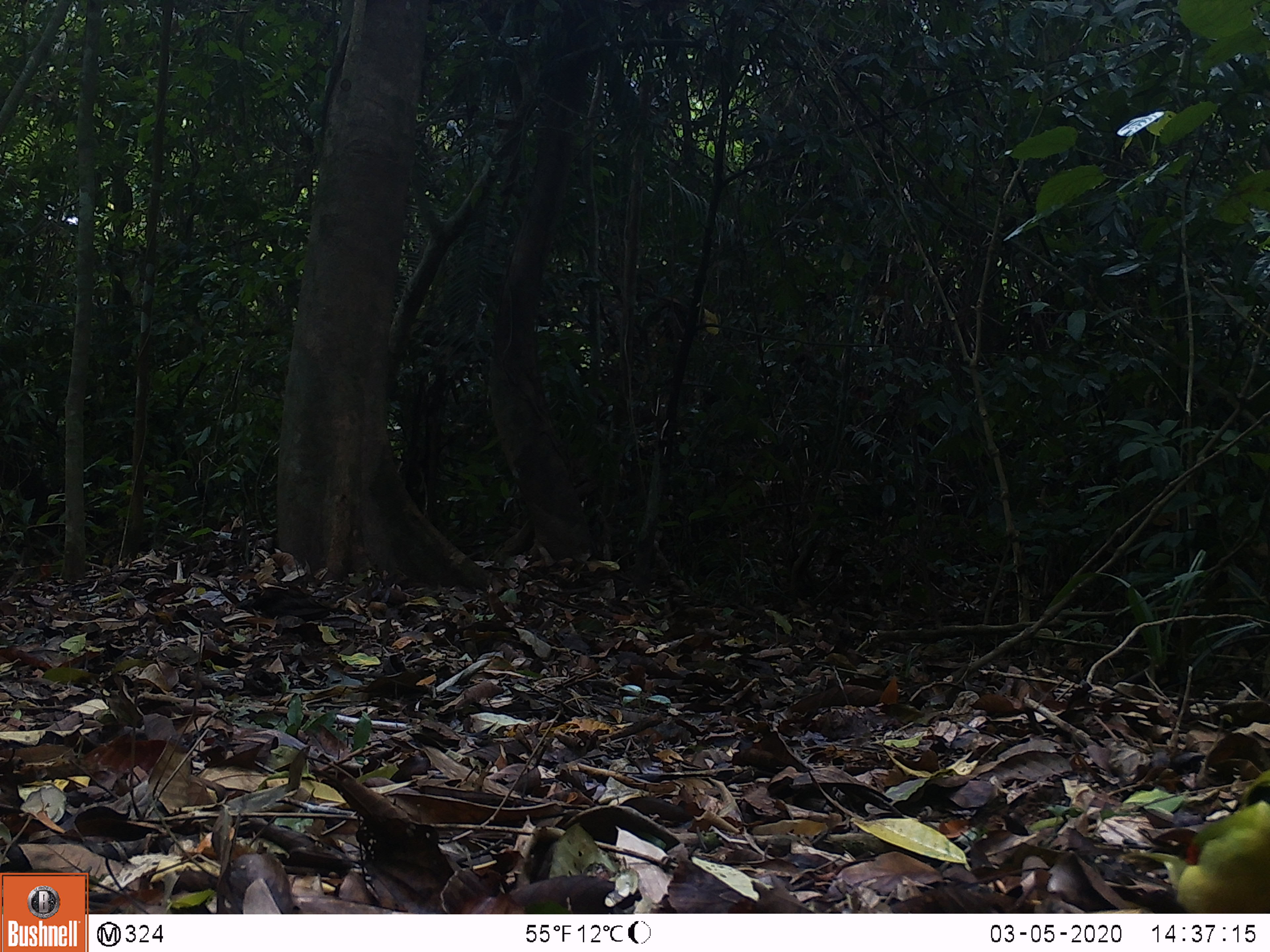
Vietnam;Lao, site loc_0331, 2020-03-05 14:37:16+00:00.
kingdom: Animalia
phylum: Chordata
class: Aves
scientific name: Aves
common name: bird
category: unidentified bird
Unidentified bird (bird) (Aves). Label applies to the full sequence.